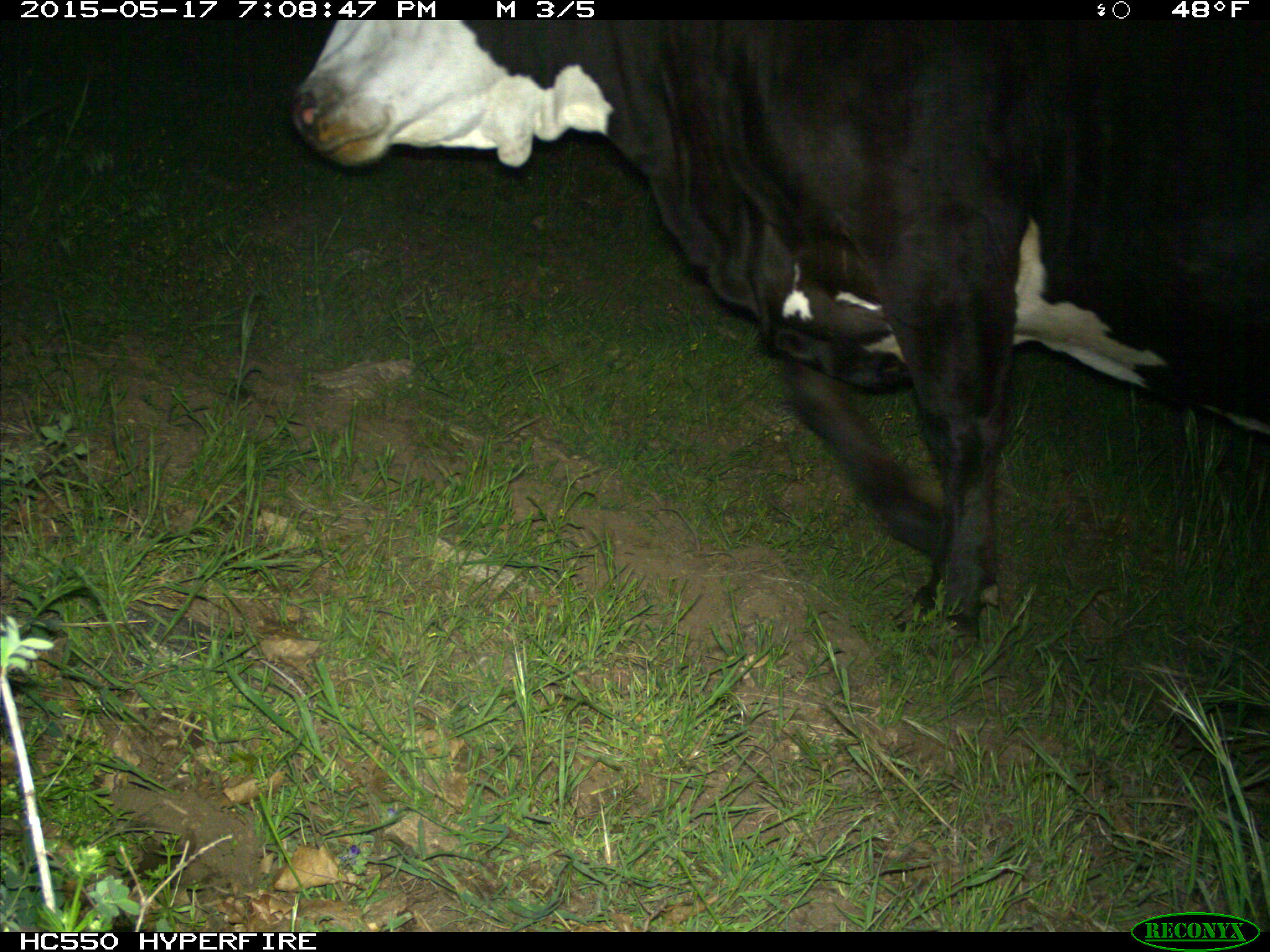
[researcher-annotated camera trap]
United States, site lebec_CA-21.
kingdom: Animalia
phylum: Chordata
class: Mammalia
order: Artiodactyla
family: Bovidae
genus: Bos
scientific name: Bos taurus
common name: domestic cow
Bos taurus (domestic cow).